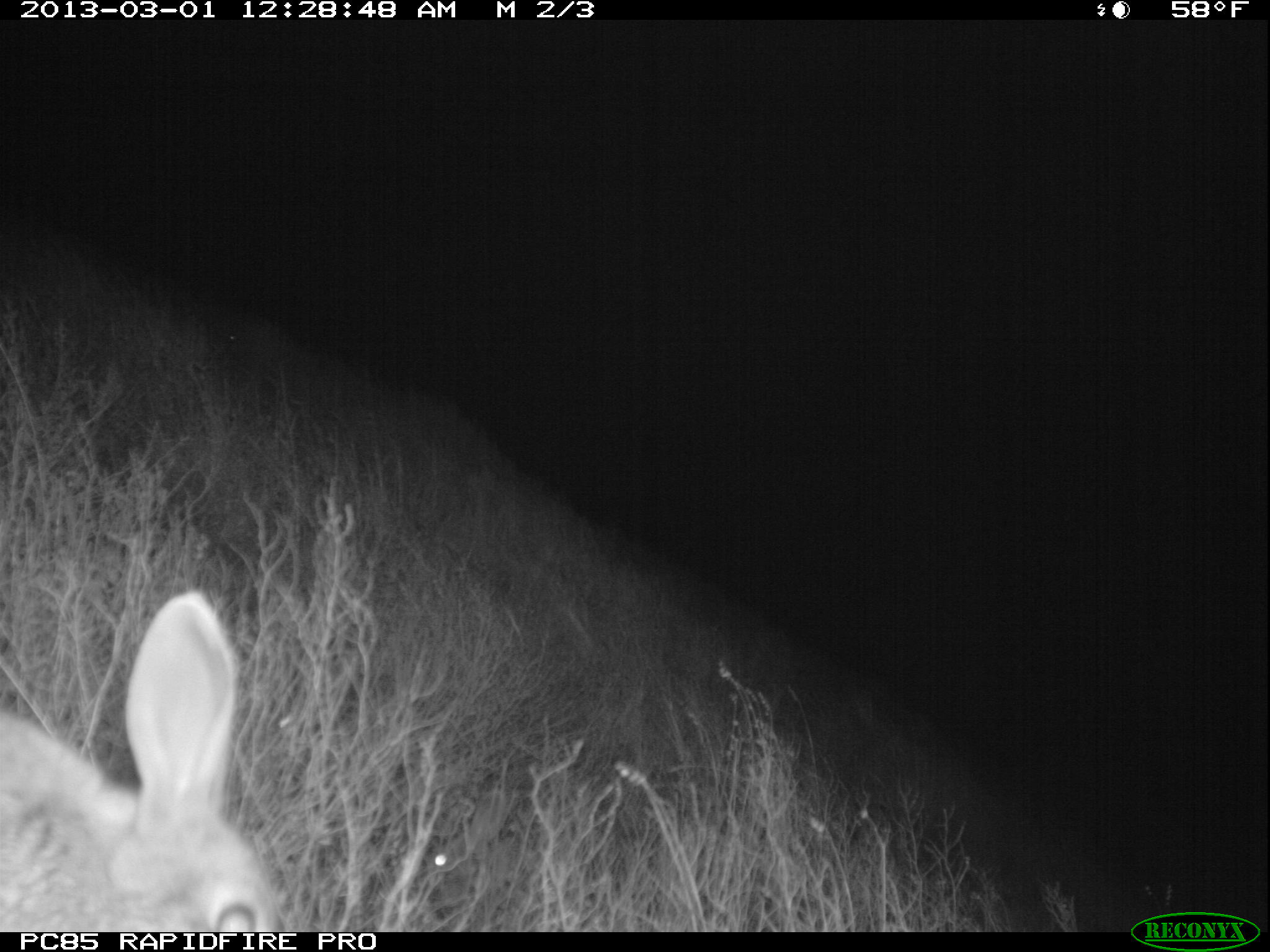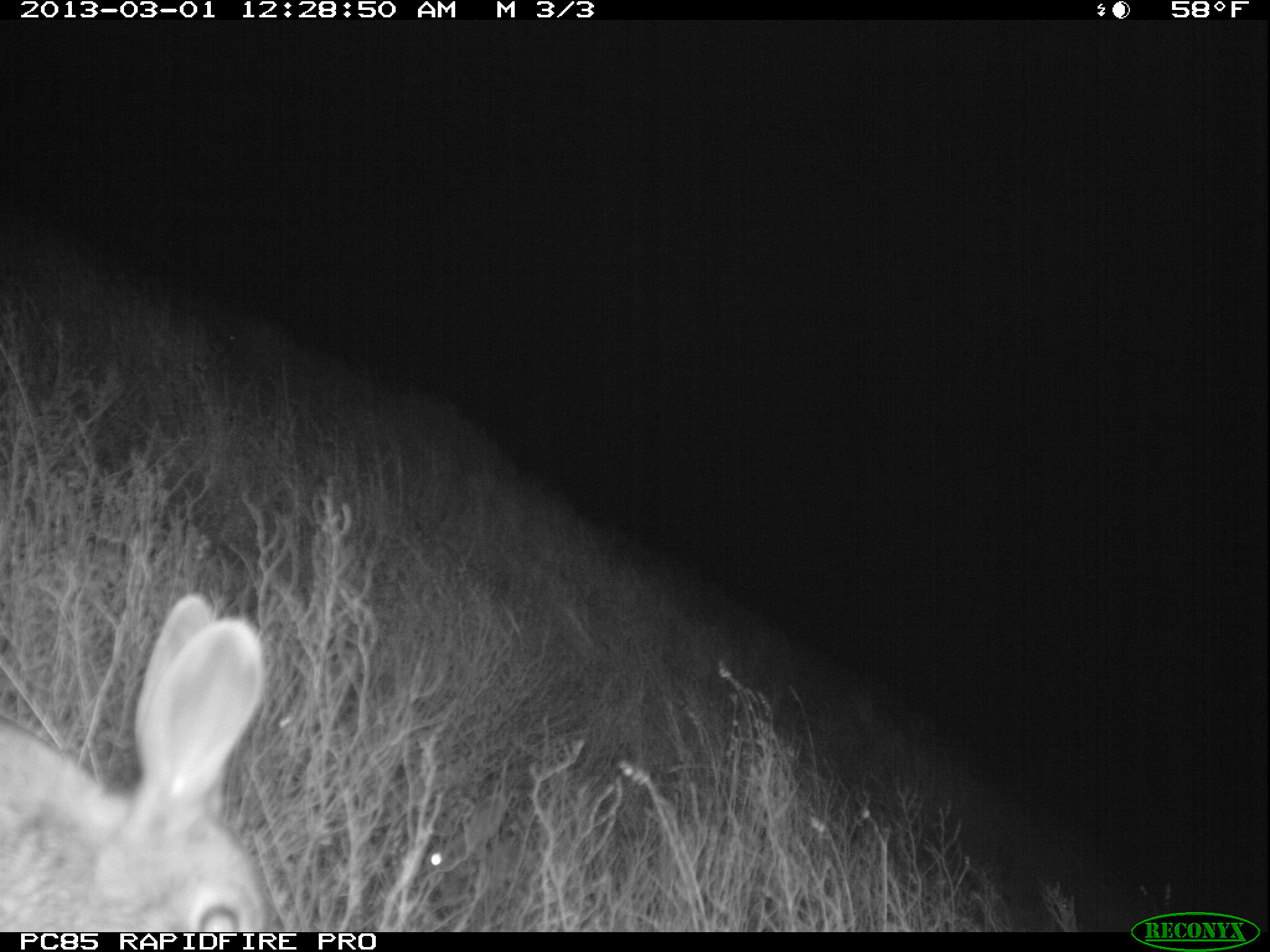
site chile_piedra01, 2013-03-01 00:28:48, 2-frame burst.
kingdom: Animalia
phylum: Chordata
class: Mammalia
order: Lagomorpha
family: Leporidae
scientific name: Leporidae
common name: rabbits and hares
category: rabbit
Rabbit (rabbits and hares) (Leporidae).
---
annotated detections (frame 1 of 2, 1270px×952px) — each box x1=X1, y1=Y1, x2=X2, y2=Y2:
rabbit: x1=0, y1=593, x2=285, y2=930; x1=418, y1=781, x2=535, y2=919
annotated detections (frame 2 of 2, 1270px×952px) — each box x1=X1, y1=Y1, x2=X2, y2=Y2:
rabbit: x1=2, y1=593, x2=279, y2=934; x1=413, y1=799, x2=529, y2=900